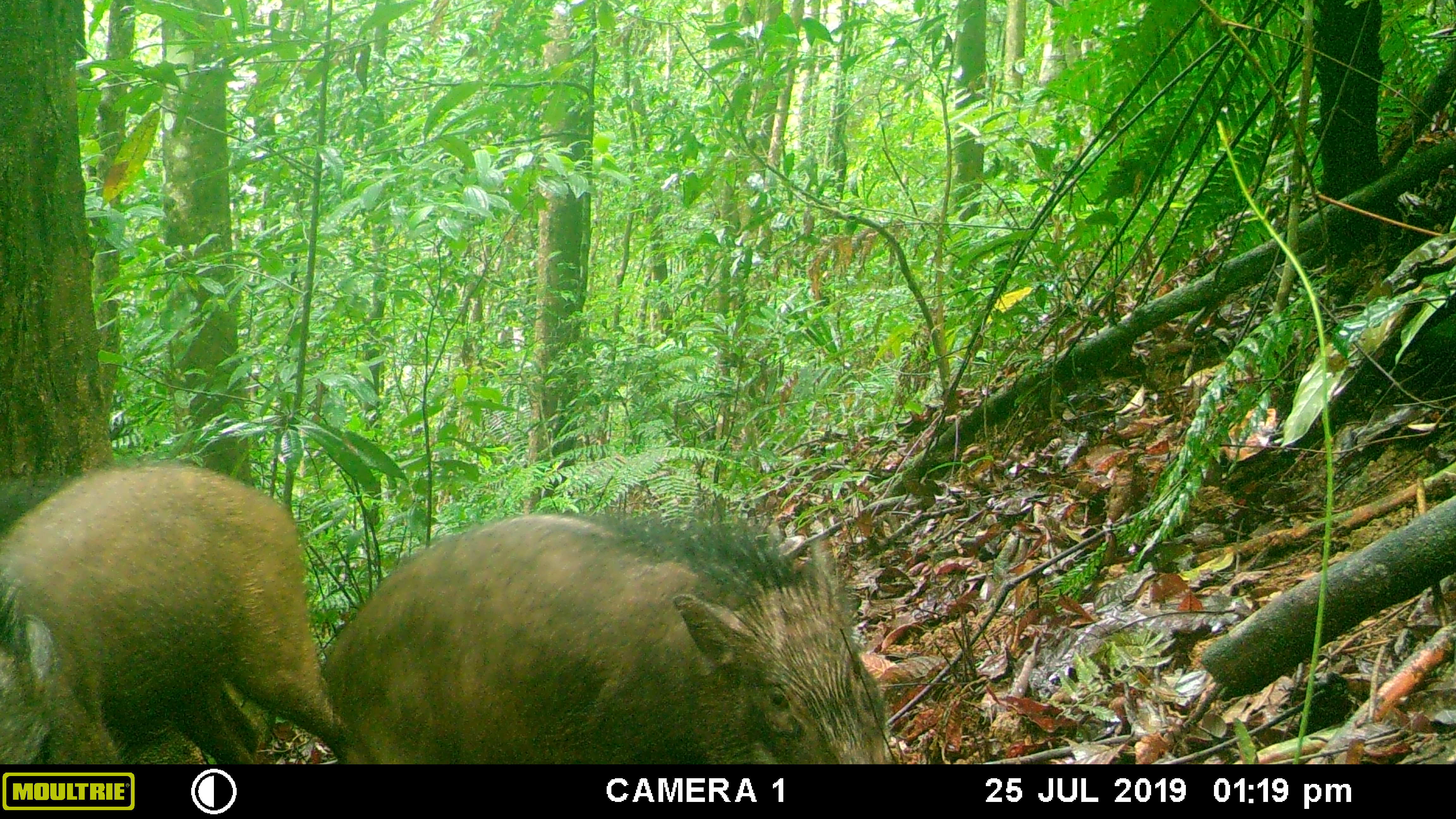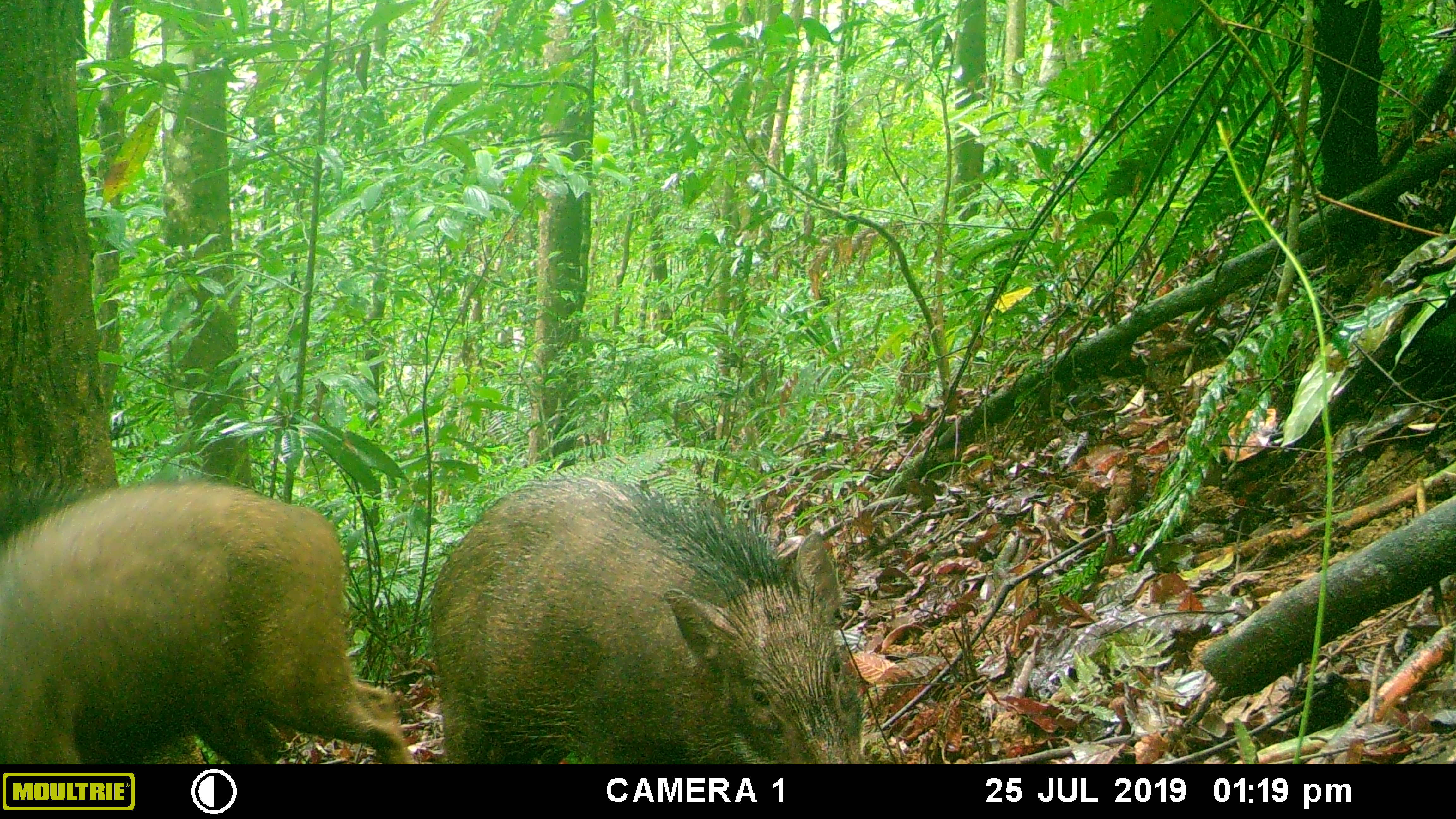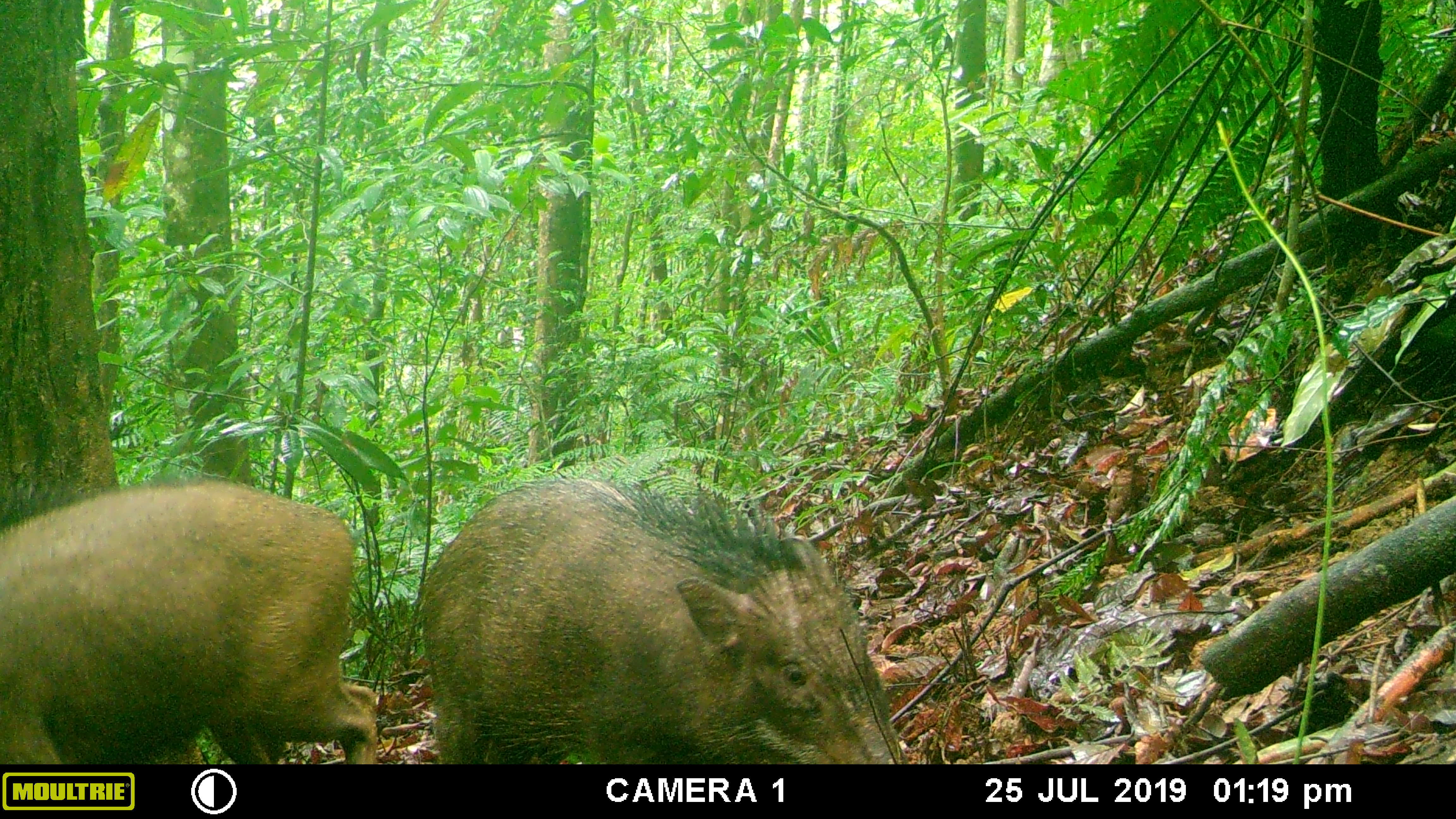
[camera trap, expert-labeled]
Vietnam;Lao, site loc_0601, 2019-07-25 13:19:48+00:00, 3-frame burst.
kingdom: Animalia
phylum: Chordata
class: Mammalia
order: Artiodactyla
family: Suidae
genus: Sus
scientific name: Sus scrofa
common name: eurasian wild pig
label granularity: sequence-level